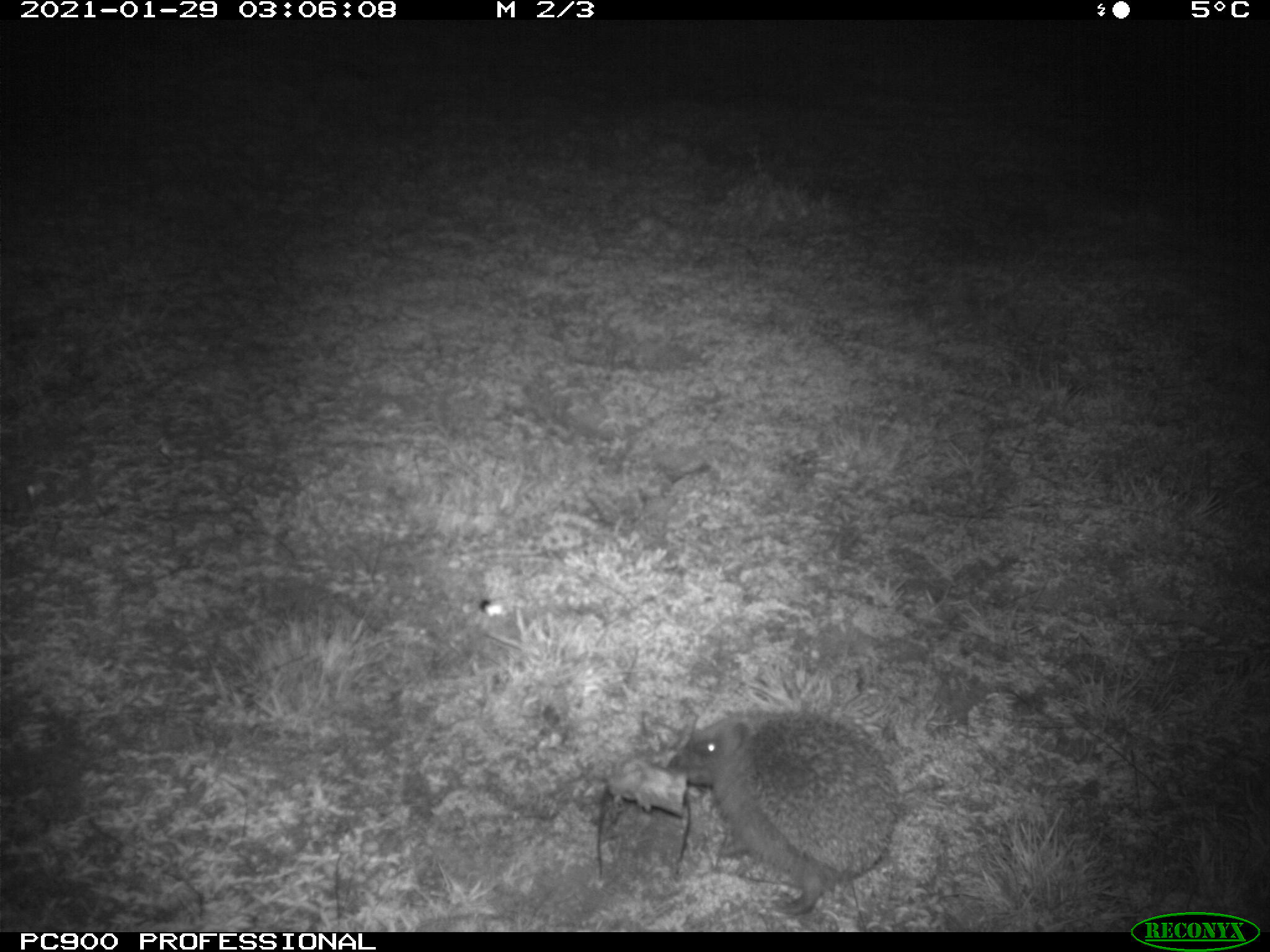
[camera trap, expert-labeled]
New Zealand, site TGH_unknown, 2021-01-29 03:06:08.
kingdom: Animalia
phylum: Chordata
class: Mammalia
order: Eulipotyphla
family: Erinaceidae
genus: Erinaceus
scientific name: Erinaceus europaeus europaeus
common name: european hedgehog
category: hedgehog